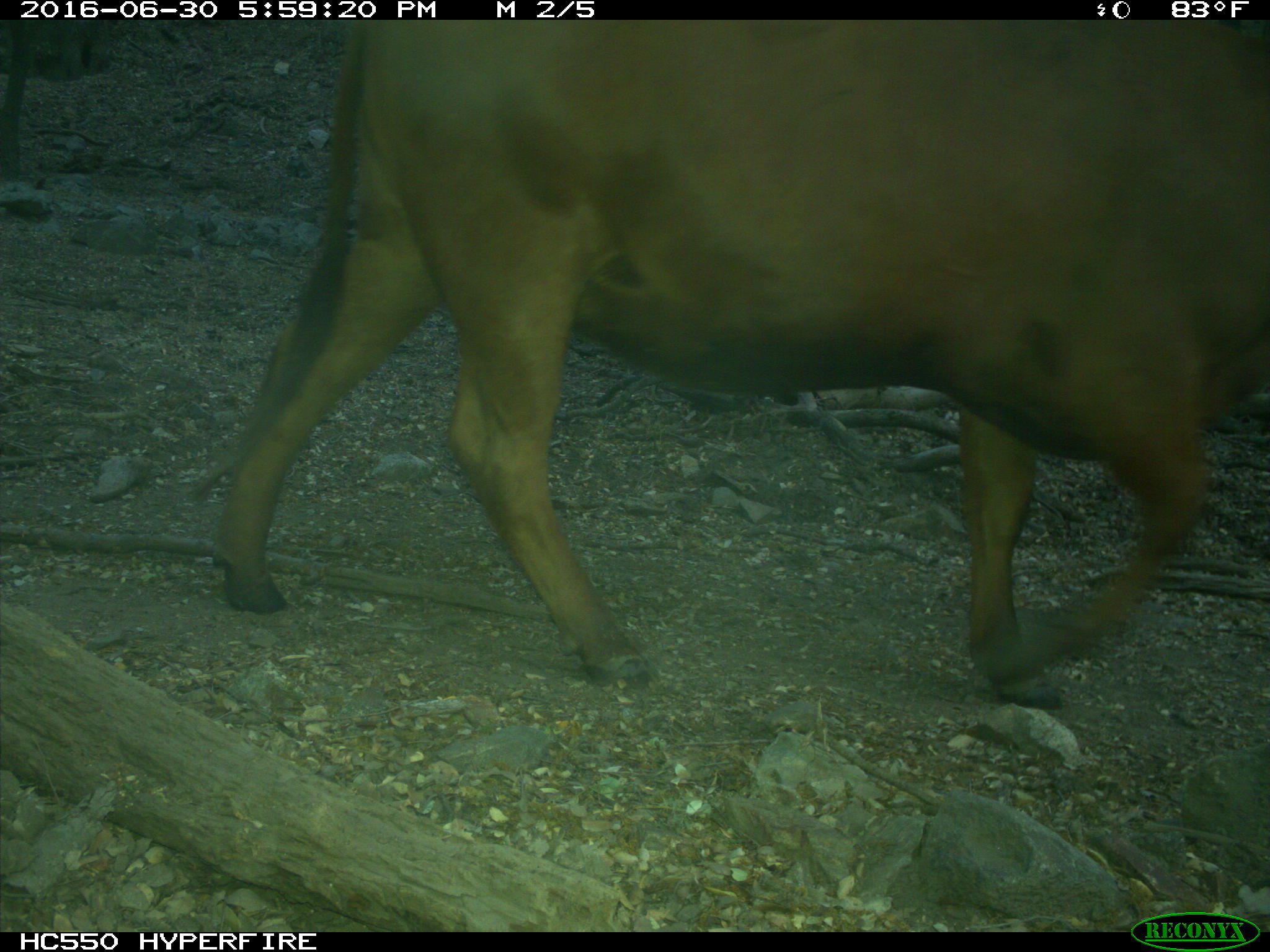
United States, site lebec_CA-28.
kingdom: Animalia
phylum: Chordata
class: Mammalia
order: Artiodactyla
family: Bovidae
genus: Bos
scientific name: Bos taurus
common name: domestic cow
Bos taurus (domestic cow).